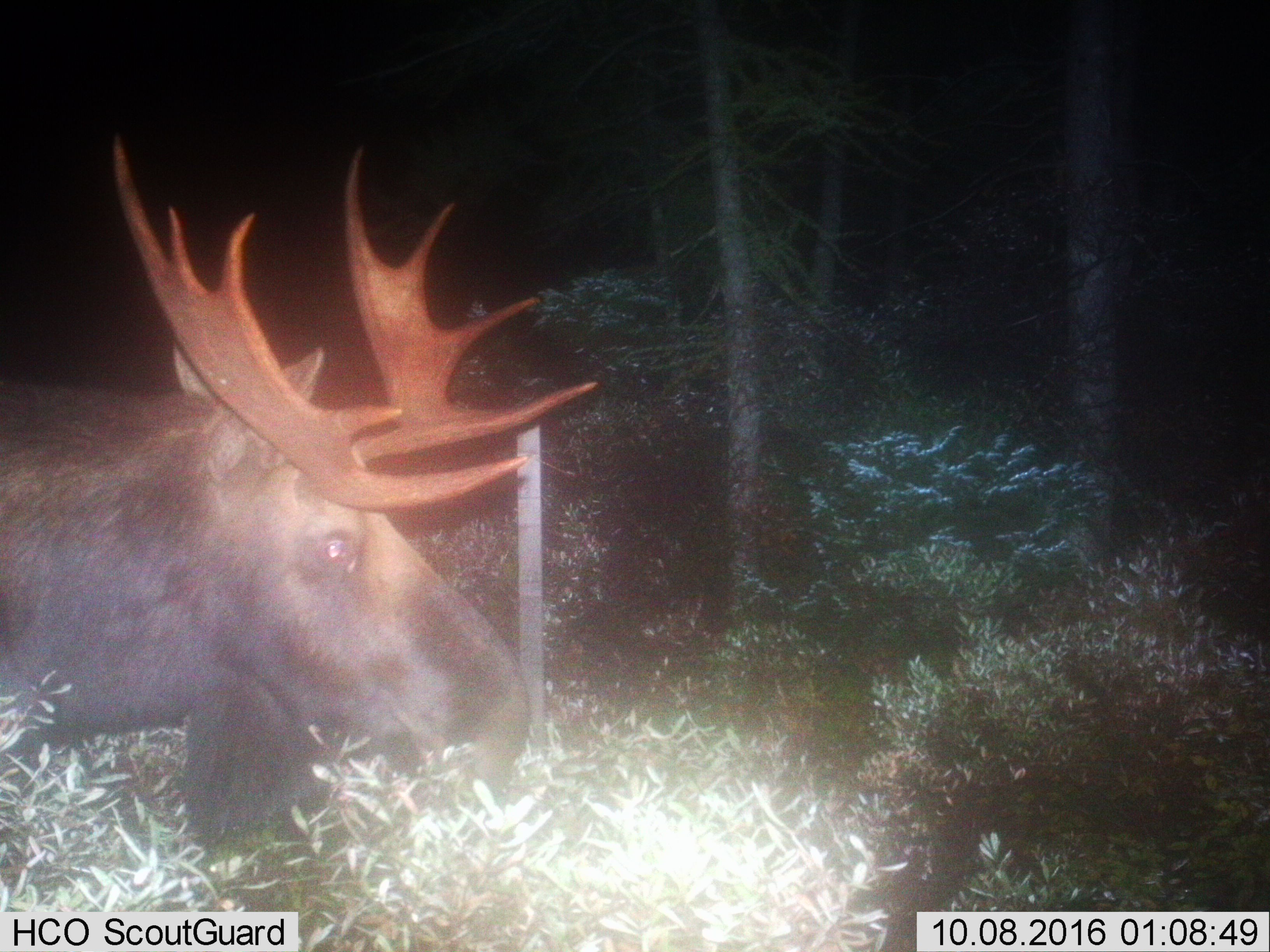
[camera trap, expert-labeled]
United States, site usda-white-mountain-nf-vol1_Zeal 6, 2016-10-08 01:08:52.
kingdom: Animalia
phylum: Chordata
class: Mammalia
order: Artiodactyla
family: Cervidae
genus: Alces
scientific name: Alces alces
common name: moose